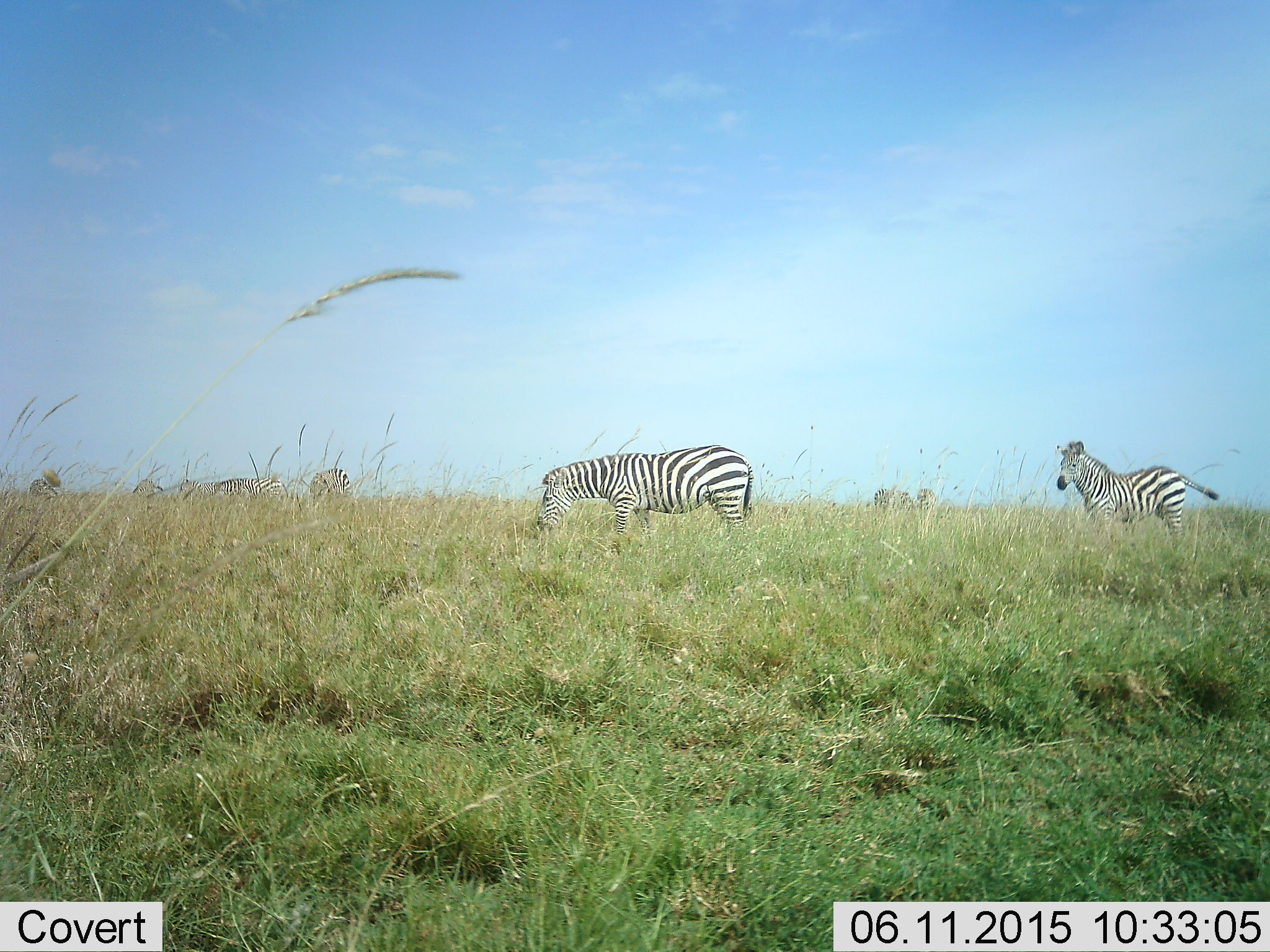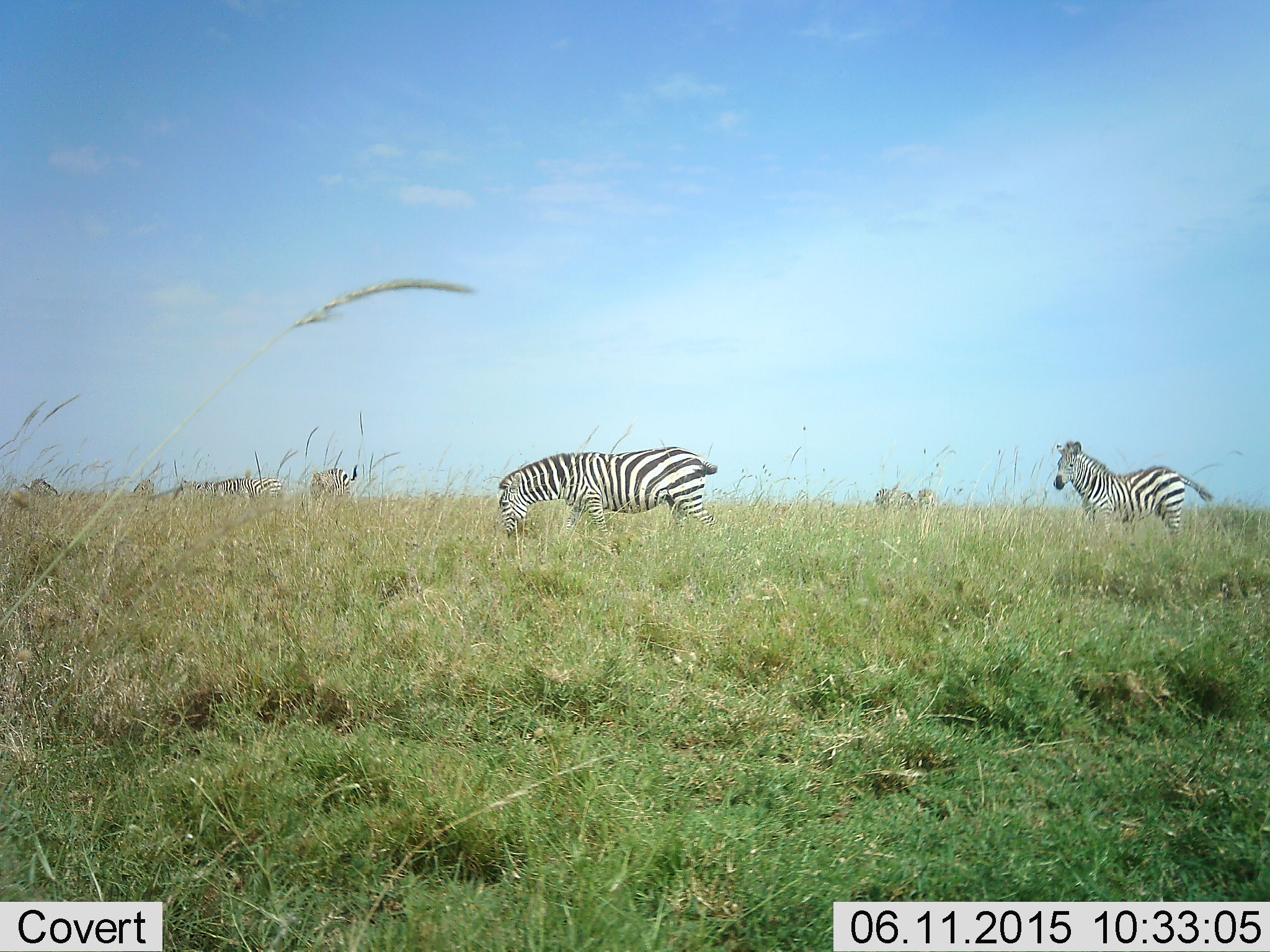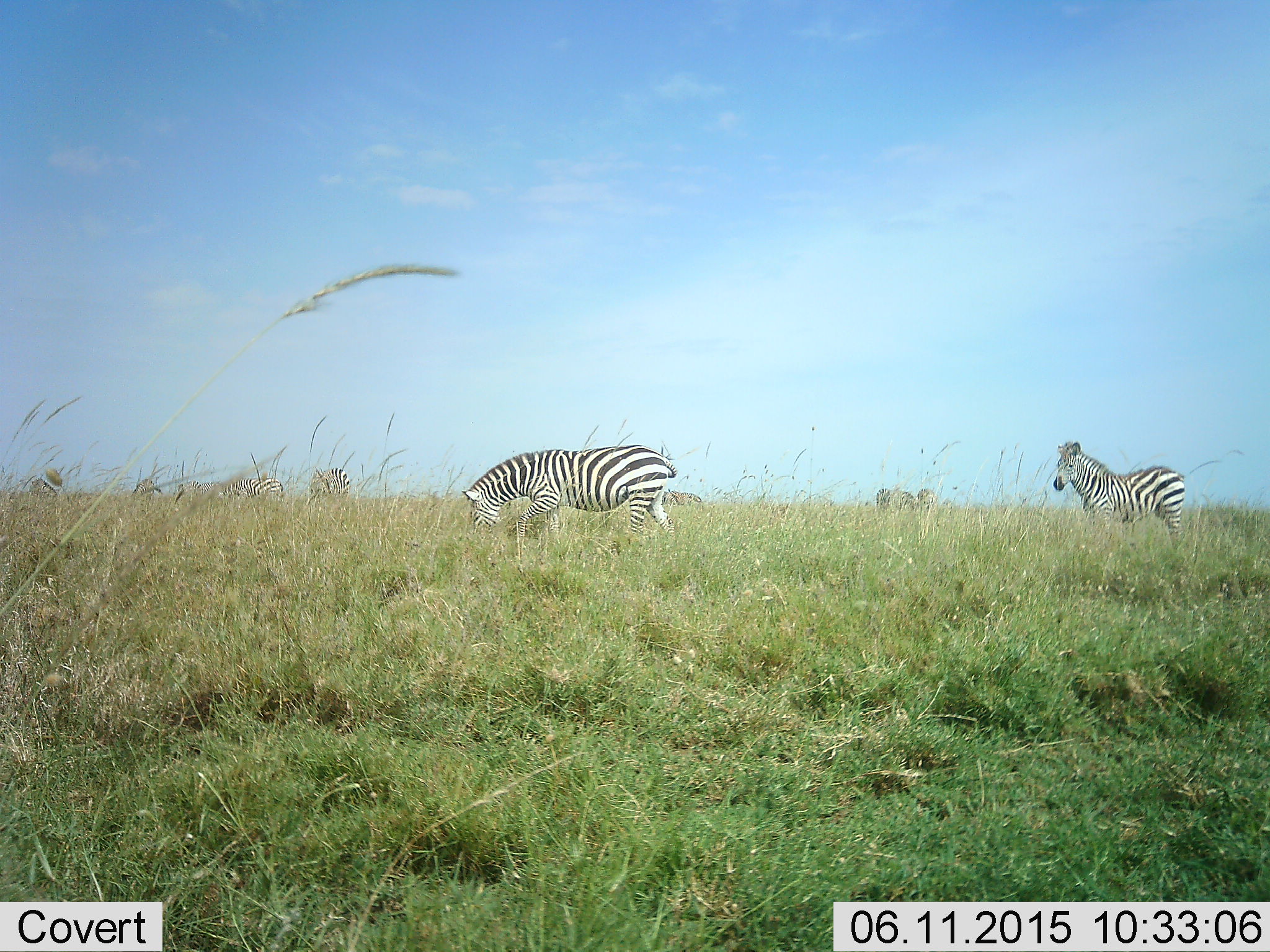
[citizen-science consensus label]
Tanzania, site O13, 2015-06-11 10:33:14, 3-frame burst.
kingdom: Animalia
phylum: Chordata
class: Mammalia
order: Perissodactyla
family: Equidae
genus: Equus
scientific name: Equus quagga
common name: plains zebra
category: zebra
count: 7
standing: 80%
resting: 0%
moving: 50%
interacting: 0%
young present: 0%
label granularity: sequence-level